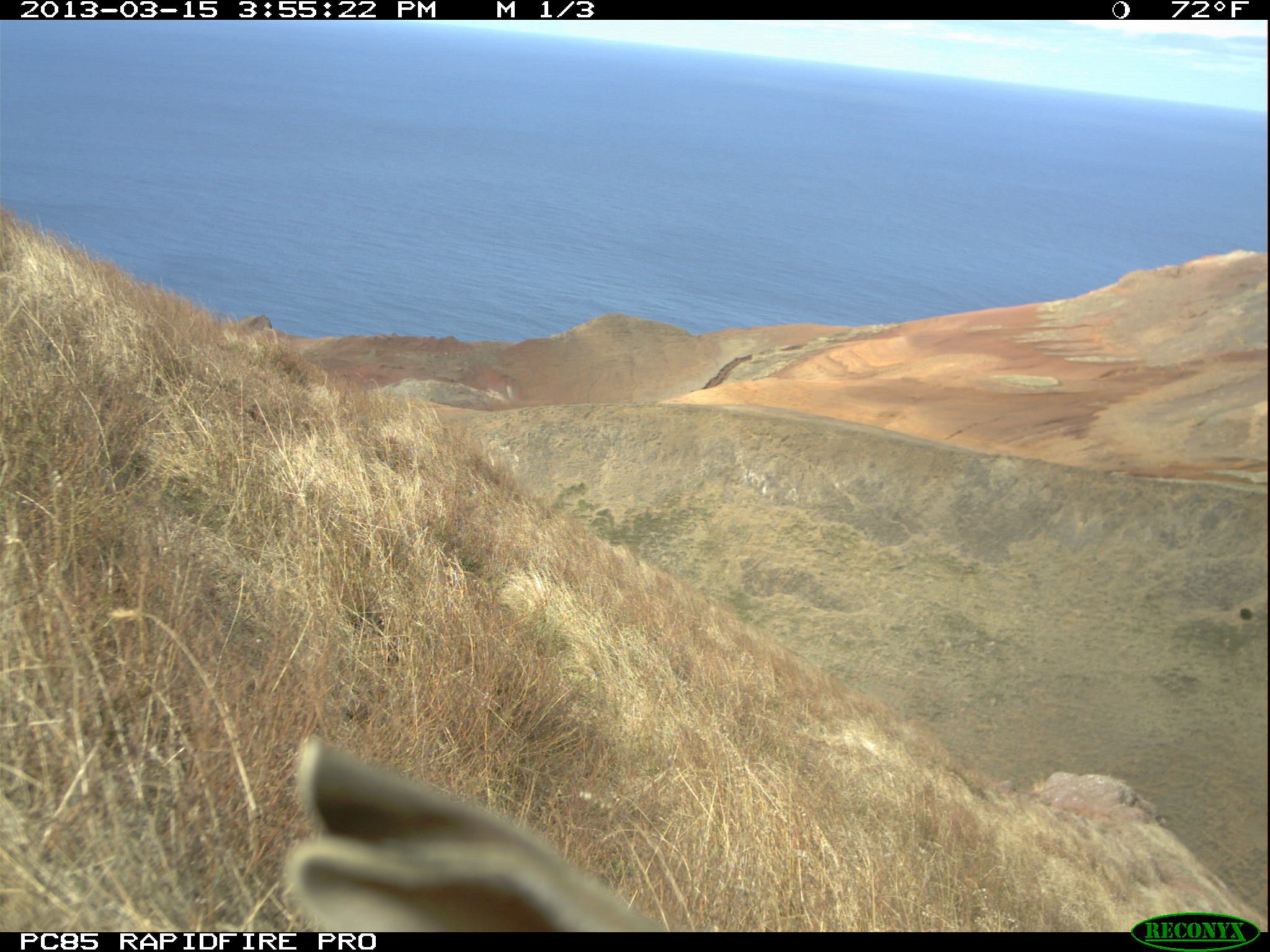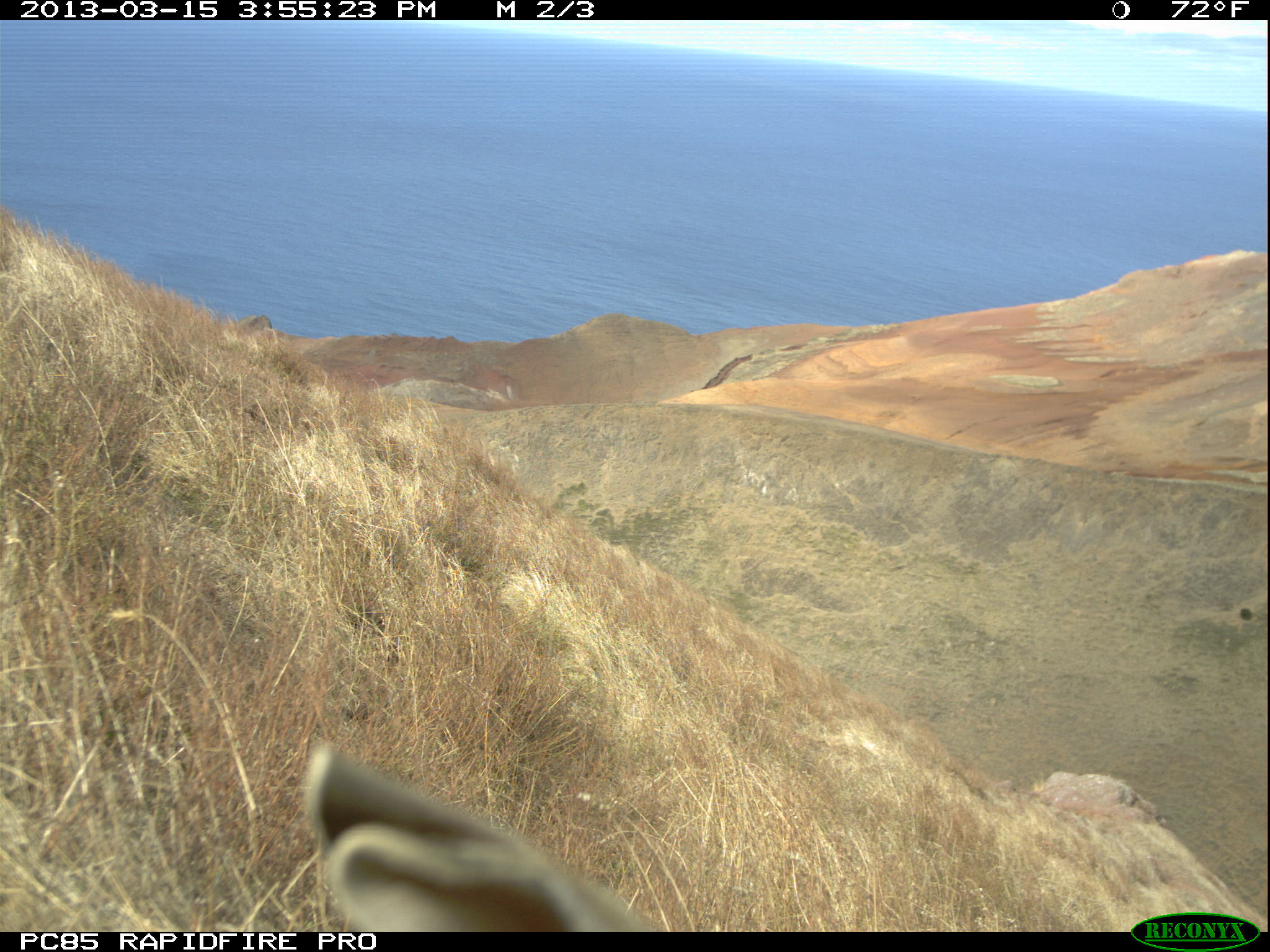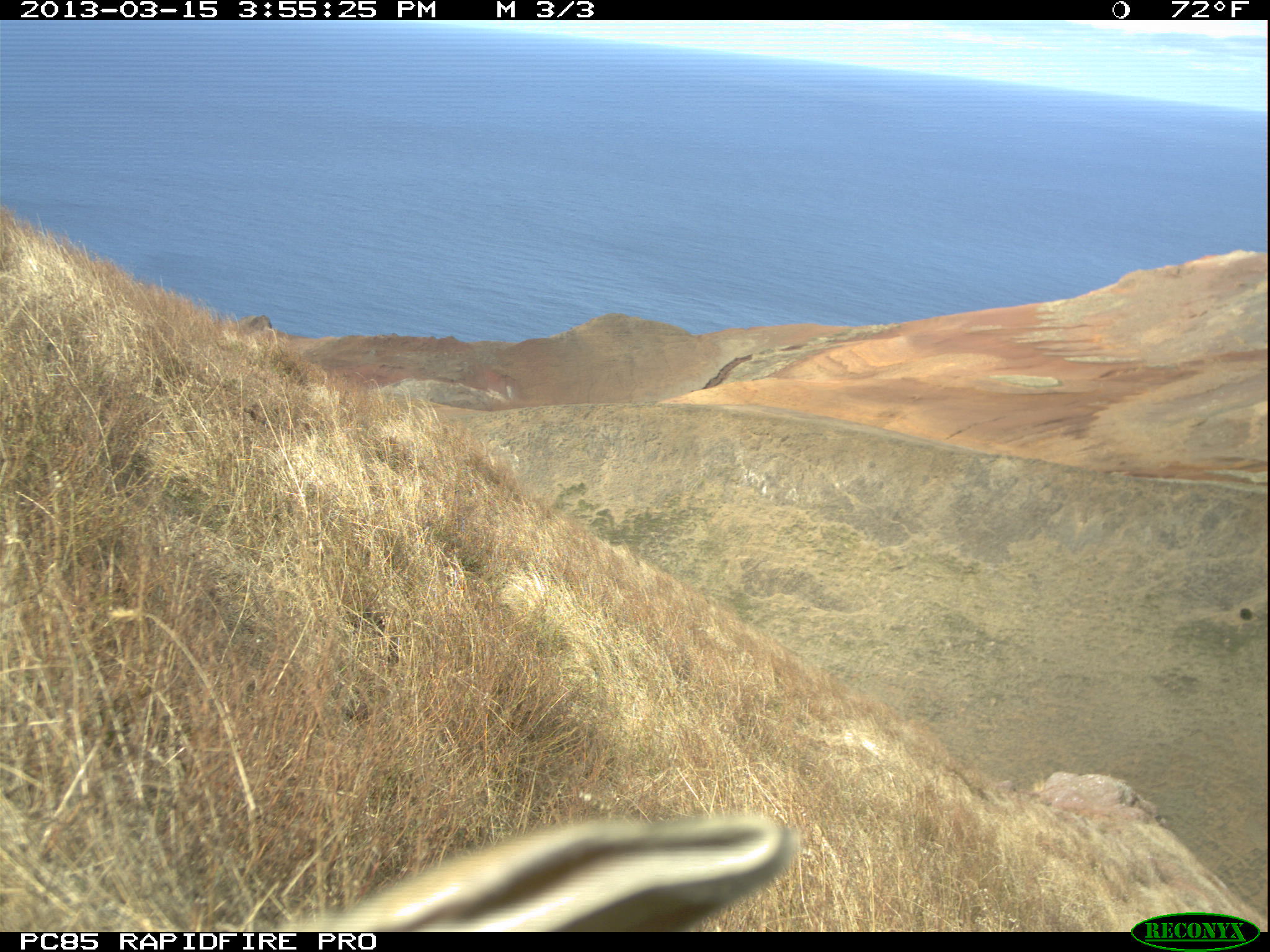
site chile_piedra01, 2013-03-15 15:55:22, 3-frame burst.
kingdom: Animalia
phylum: Chordata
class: Mammalia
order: Lagomorpha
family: Leporidae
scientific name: Leporidae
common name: rabbits and hares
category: rabbit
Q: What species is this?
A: Rabbit (rabbits and hares) (Leporidae).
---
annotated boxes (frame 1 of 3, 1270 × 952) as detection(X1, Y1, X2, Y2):
rabbit: detection(278, 735, 670, 936)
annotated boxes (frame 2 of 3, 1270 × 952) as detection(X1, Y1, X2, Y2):
rabbit: detection(291, 744, 657, 933)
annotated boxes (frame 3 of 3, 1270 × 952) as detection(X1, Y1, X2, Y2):
rabbit: detection(272, 813, 806, 930)